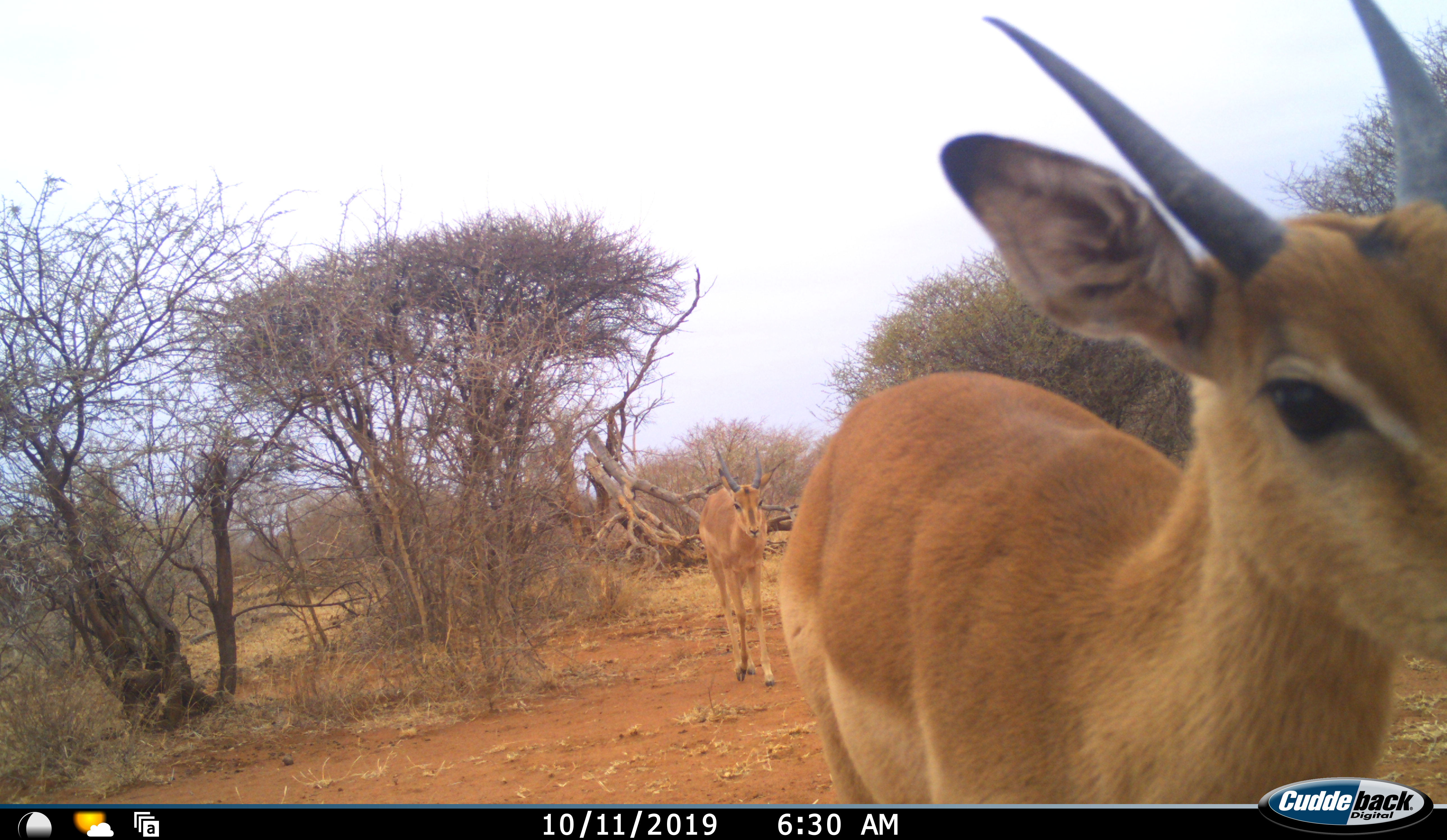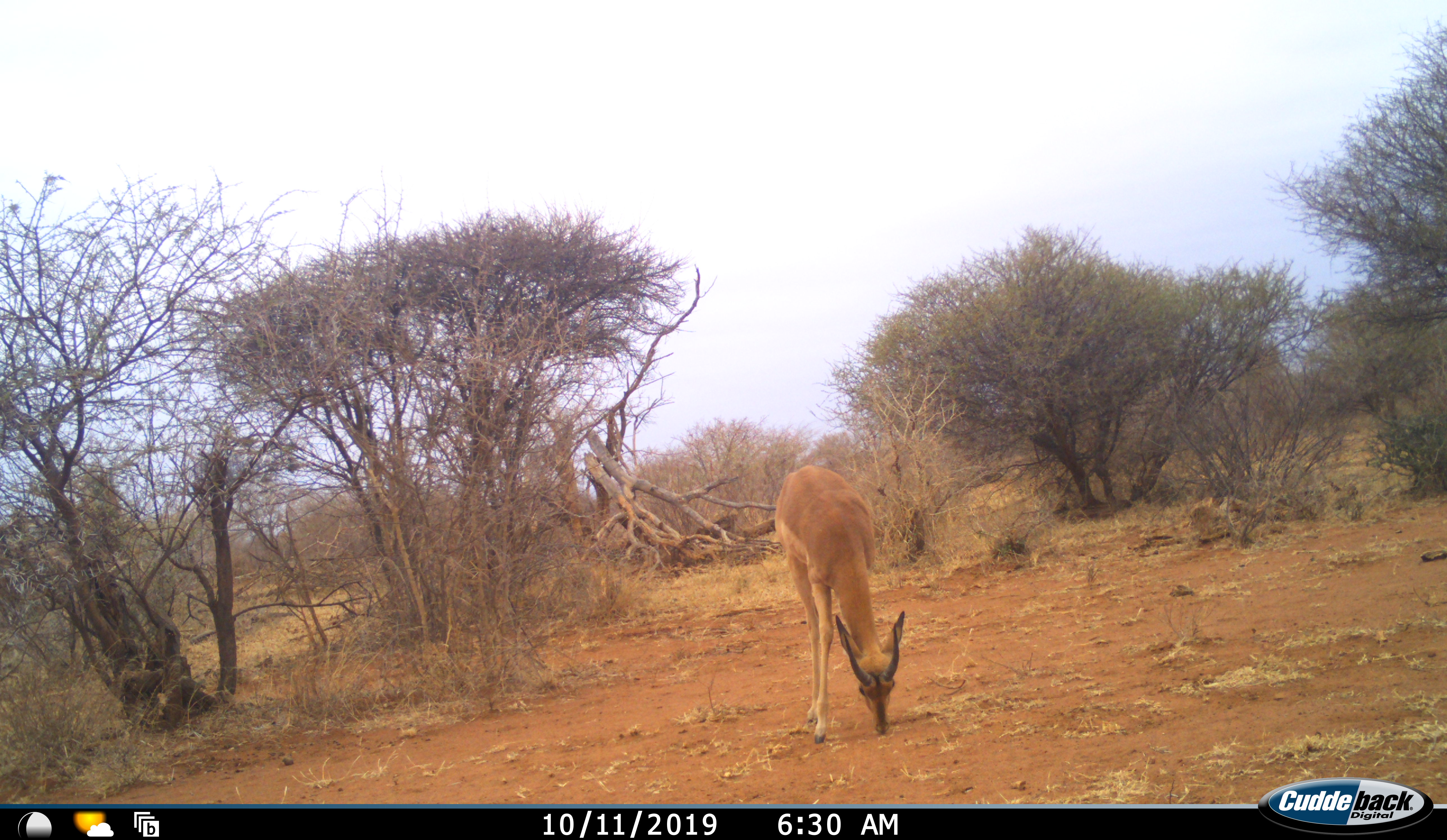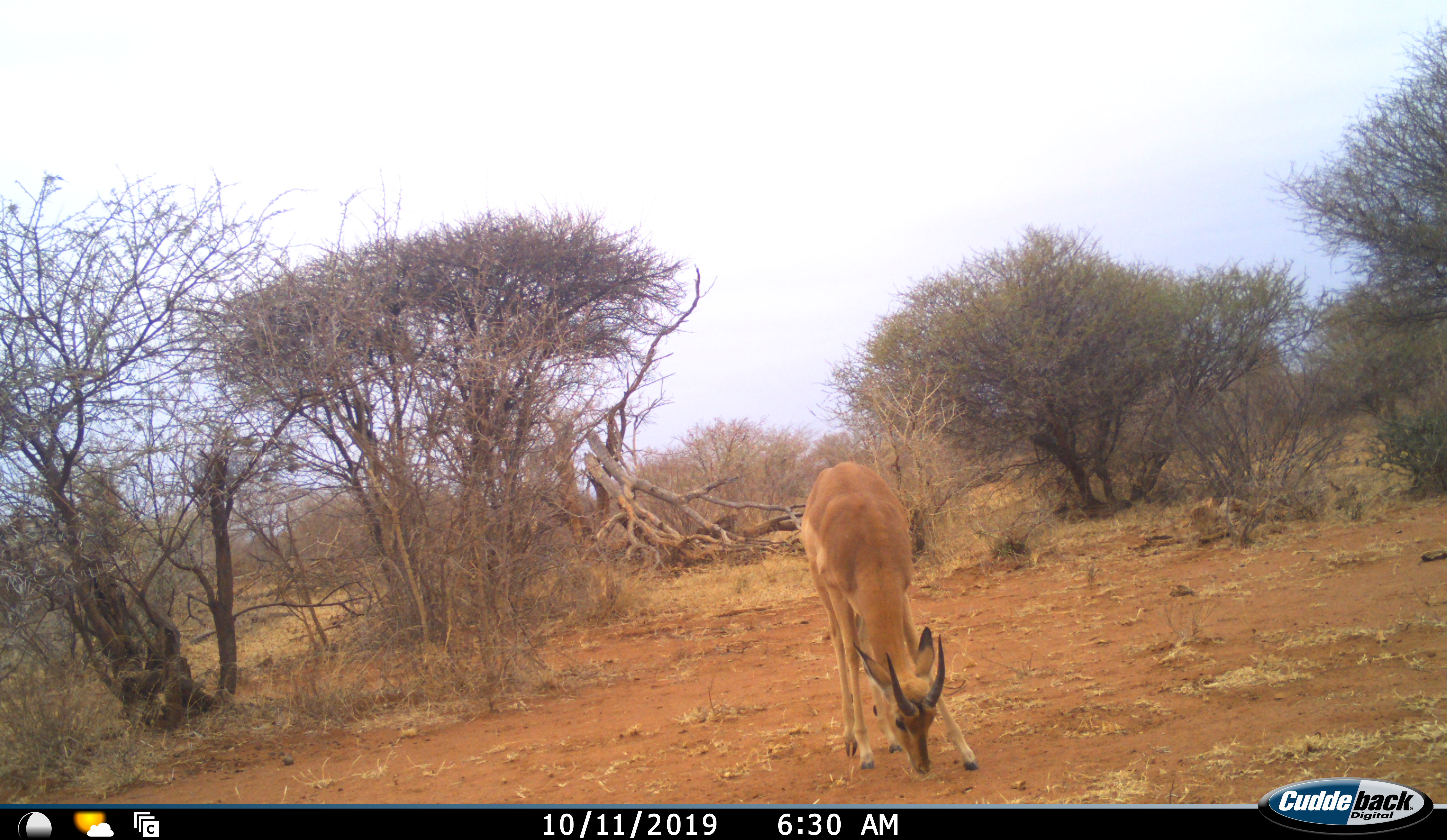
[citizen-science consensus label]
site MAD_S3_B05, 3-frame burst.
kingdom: Animalia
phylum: Chordata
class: Mammalia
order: Artiodactyla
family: Bovidae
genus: Aepyceros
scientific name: Aepyceros melampus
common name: impala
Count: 2.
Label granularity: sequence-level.